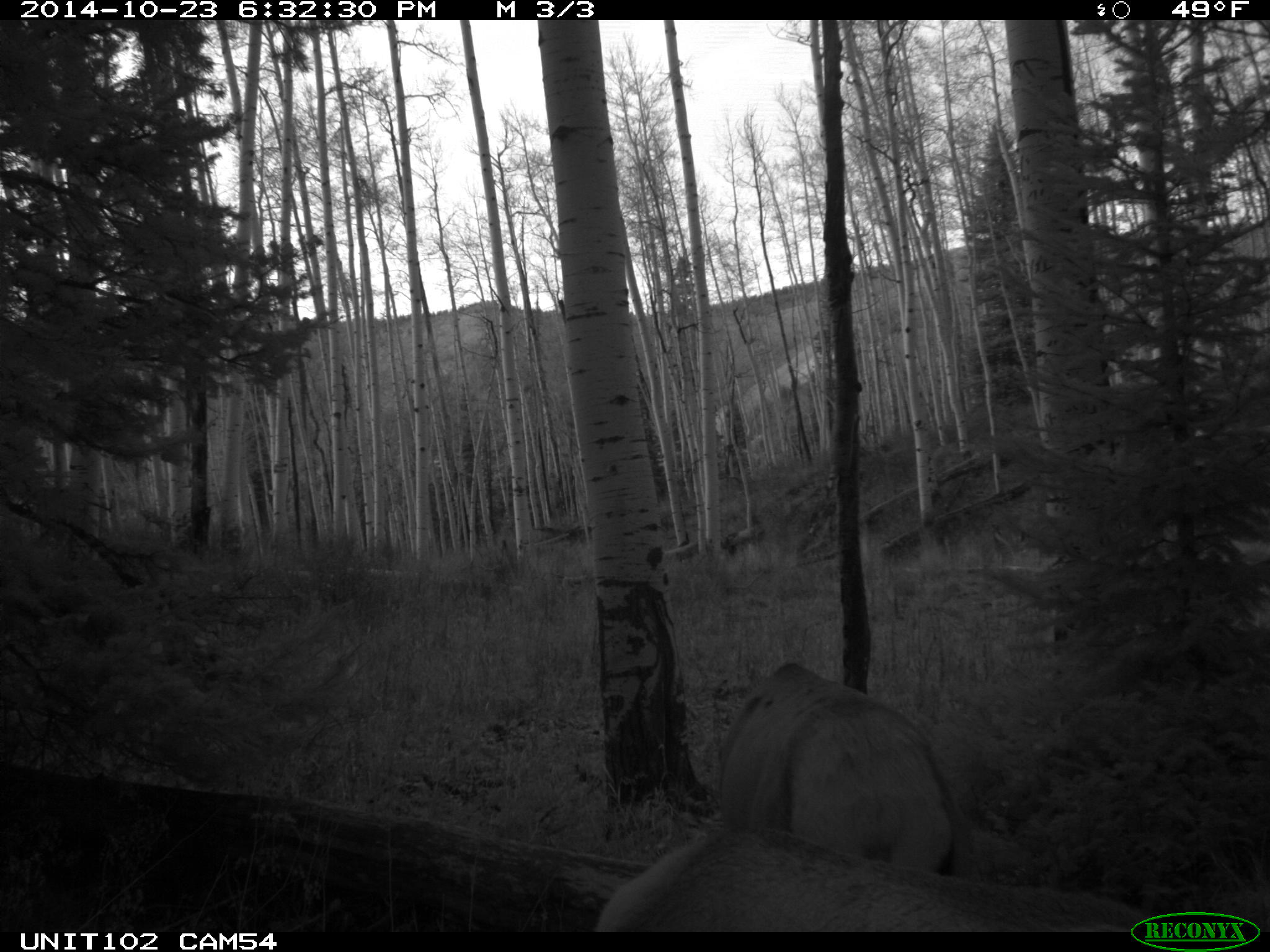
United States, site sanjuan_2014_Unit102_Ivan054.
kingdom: Animalia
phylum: Chordata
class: Mammalia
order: Artiodactyla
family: Cervidae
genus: Cervus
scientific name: Cervus elaphus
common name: red deer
Cervus elaphus (red deer).